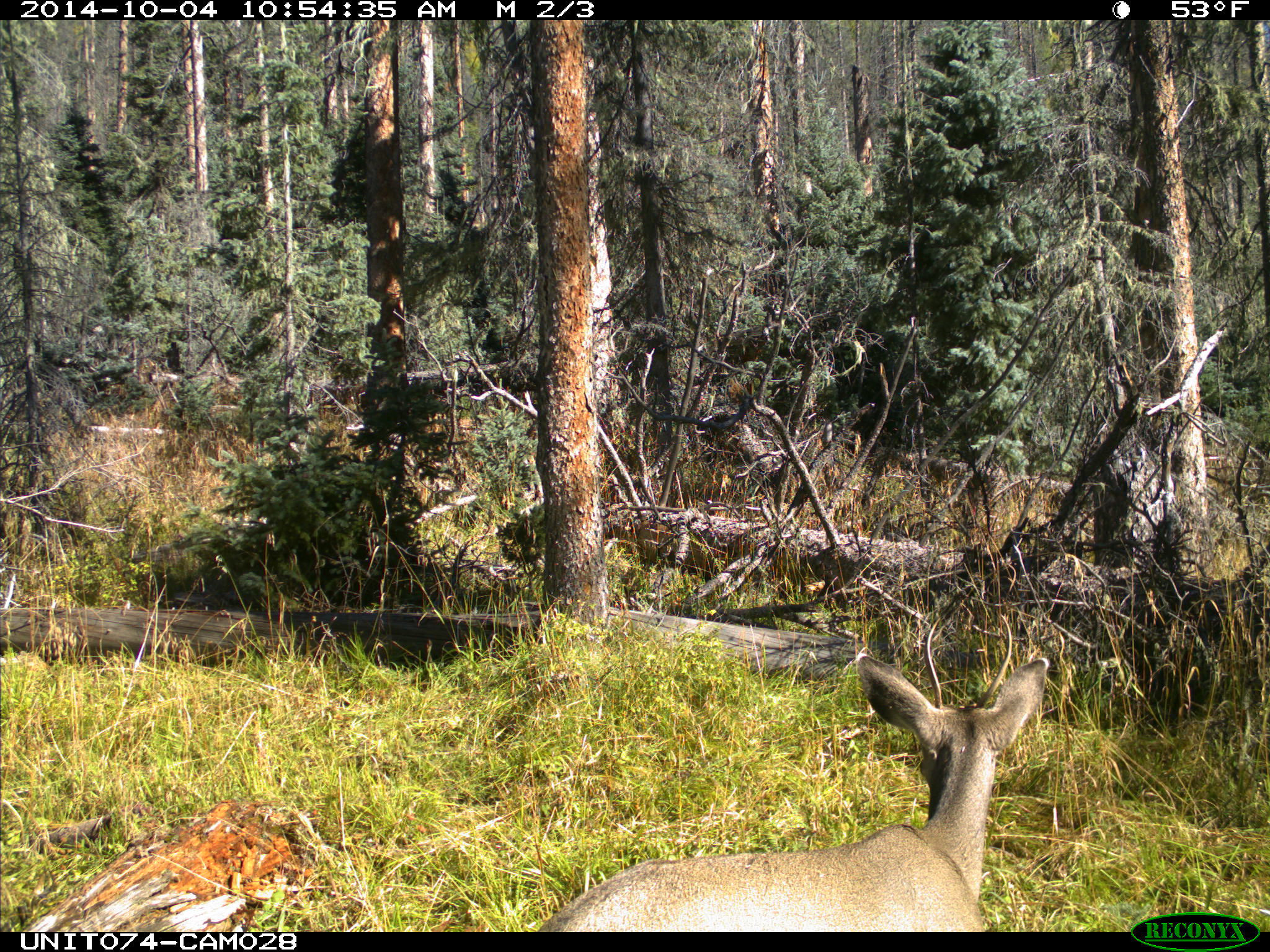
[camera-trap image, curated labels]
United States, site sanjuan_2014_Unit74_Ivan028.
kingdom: Animalia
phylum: Chordata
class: Mammalia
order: Artiodactyla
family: Cervidae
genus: Odocoileus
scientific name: Odocoileus hemionus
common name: mule deer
Odocoileus hemionus (mule deer).